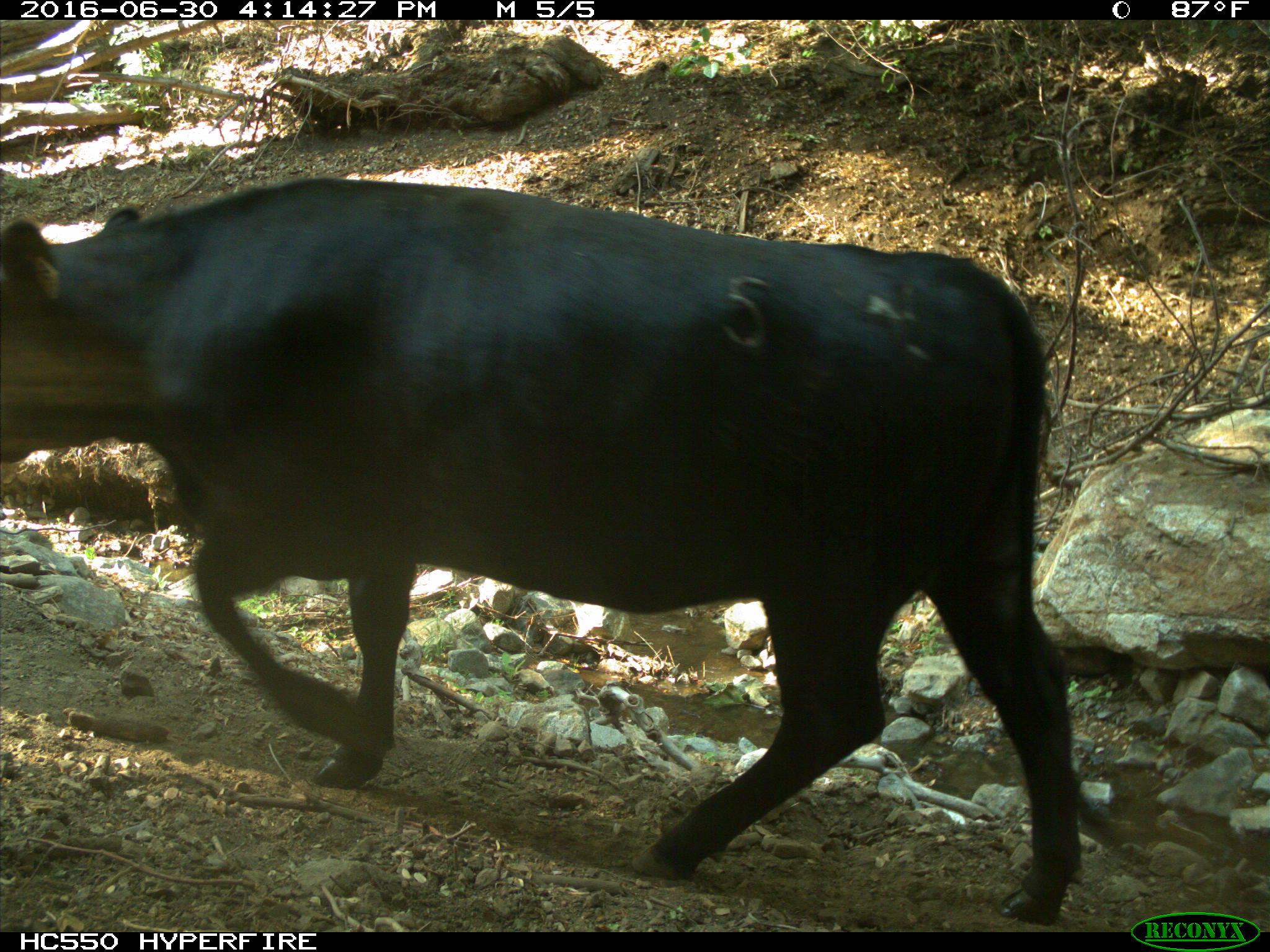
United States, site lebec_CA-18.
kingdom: Animalia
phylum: Chordata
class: Mammalia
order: Artiodactyla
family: Bovidae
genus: Bos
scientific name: Bos taurus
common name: domestic cow